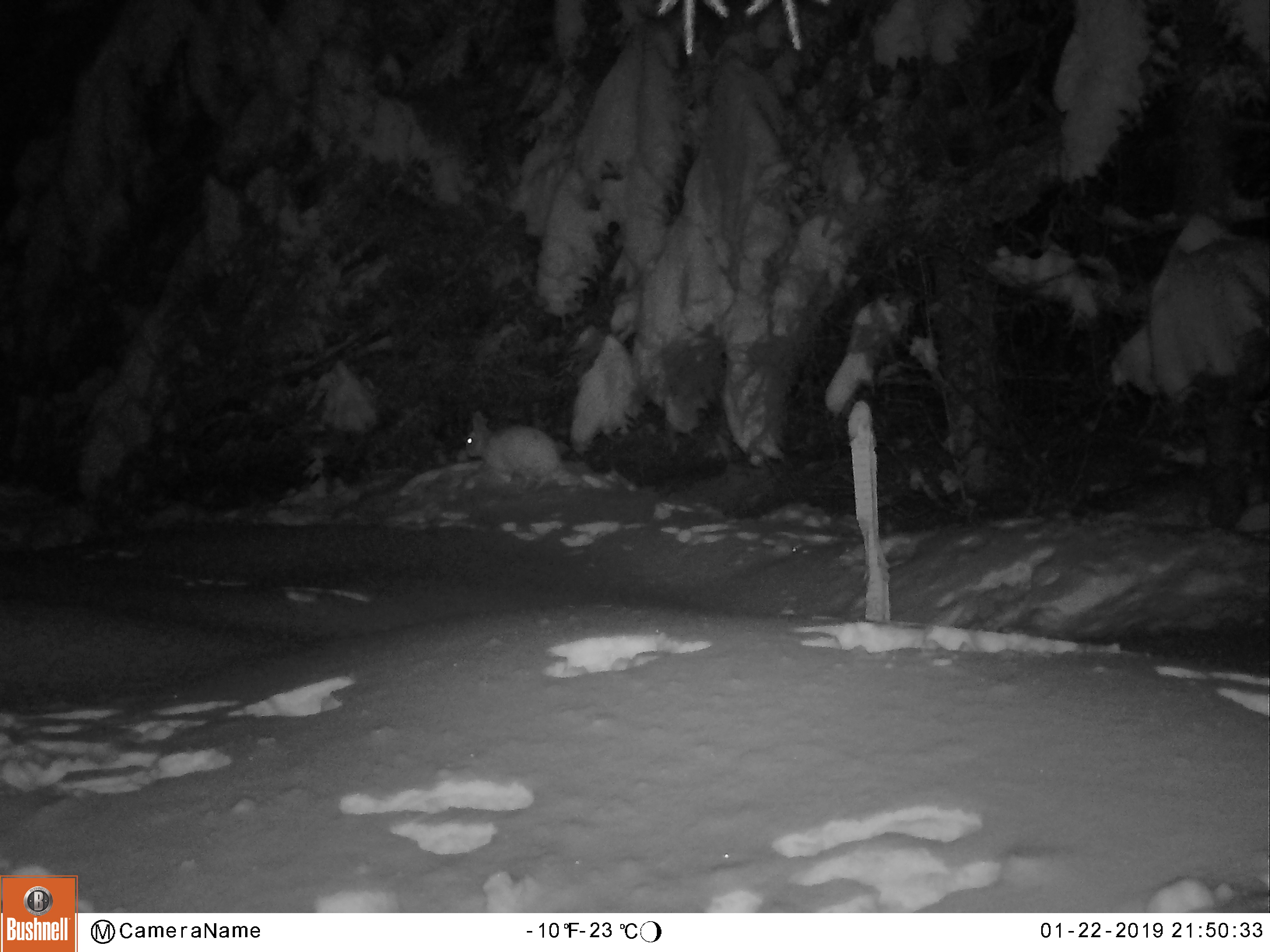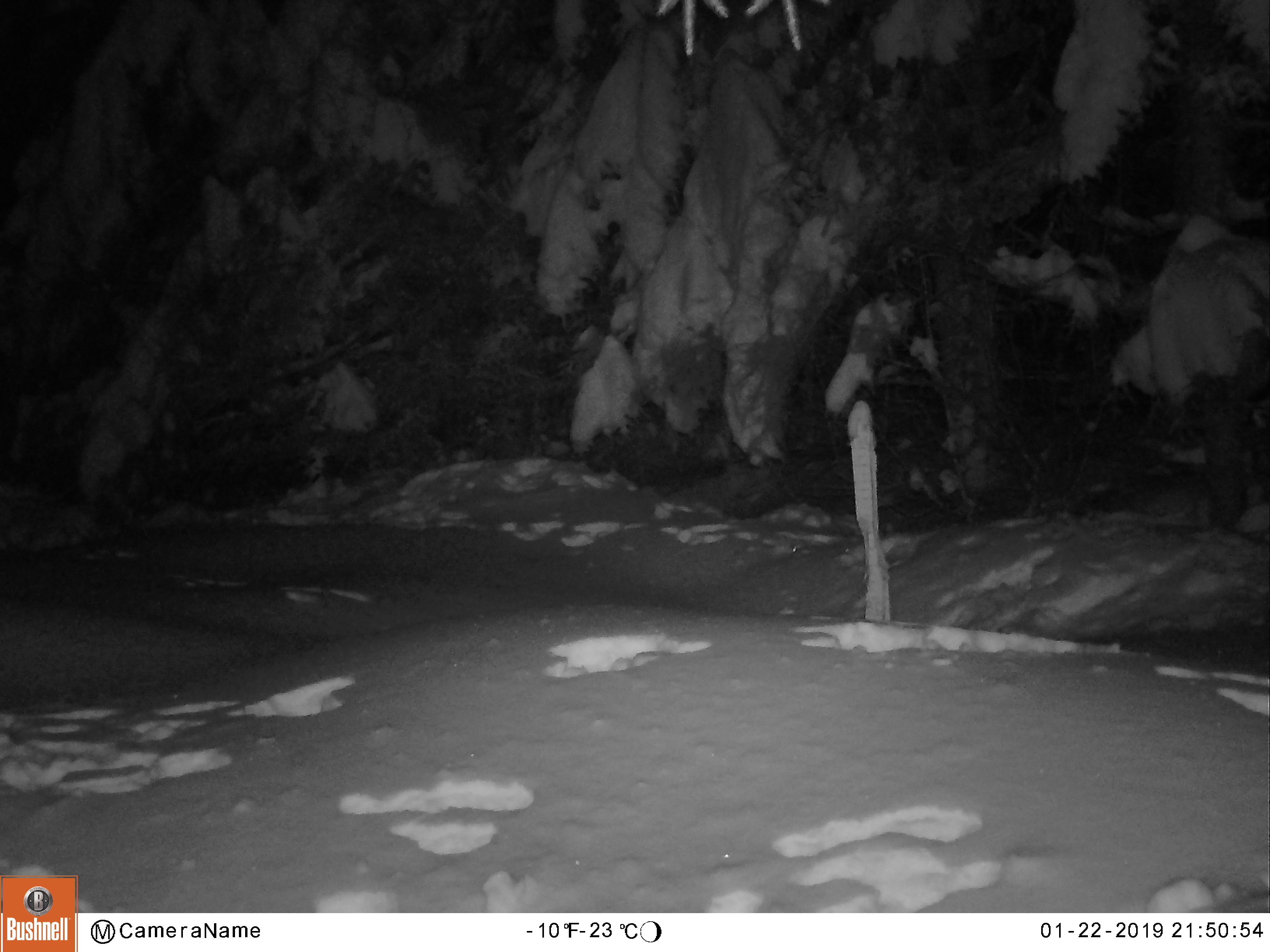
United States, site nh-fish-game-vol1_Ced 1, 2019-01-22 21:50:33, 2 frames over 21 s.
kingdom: Animalia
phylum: Chordata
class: Mammalia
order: Lagomorpha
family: Leporidae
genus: Lepus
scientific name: Lepus americanus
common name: snowshoe hare